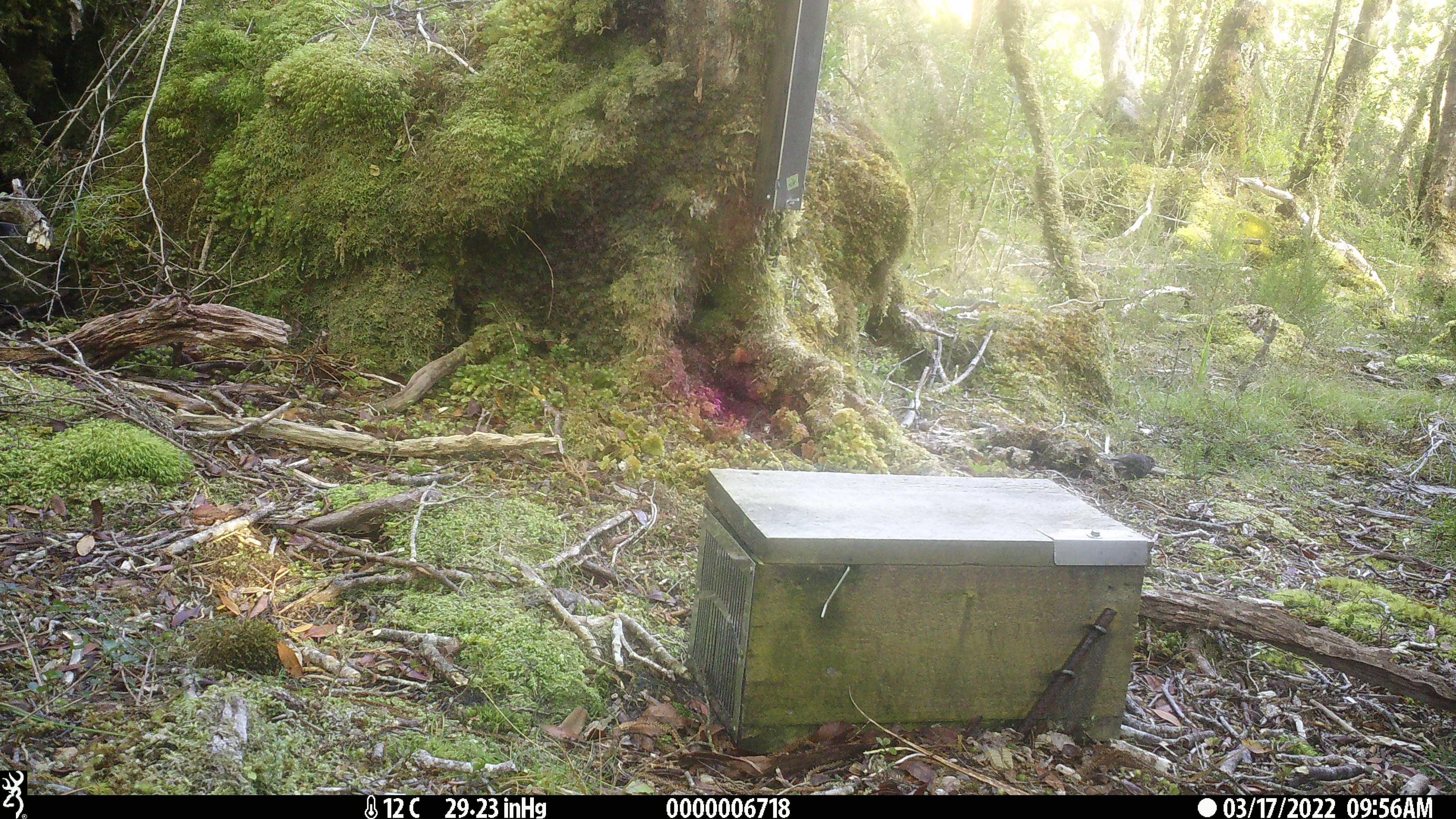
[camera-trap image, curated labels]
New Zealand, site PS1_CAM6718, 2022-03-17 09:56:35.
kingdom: Animalia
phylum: Chordata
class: Aves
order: Passeriformes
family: Petroicidae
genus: Petroica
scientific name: Petroica australis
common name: new zealand robin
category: robin